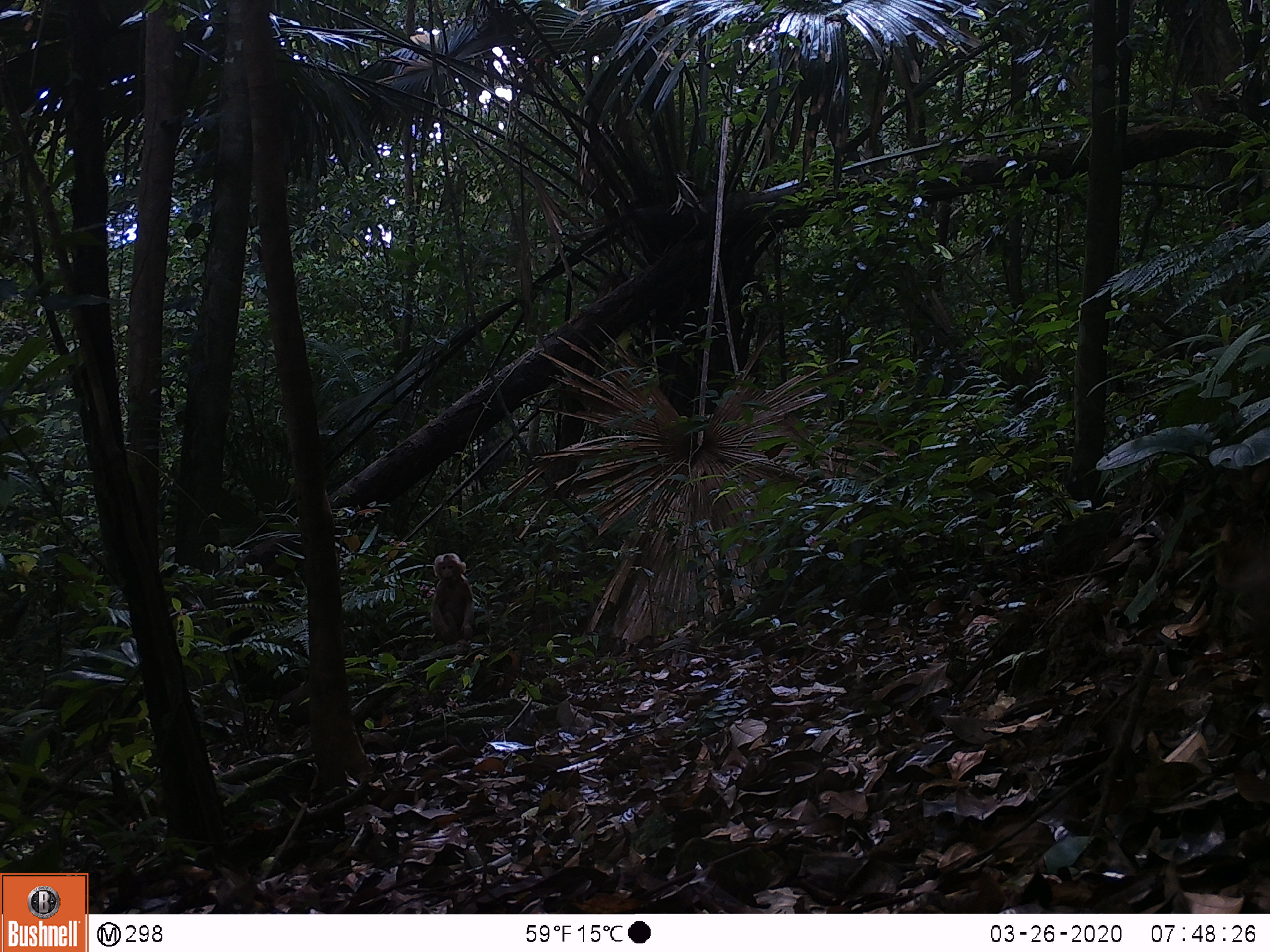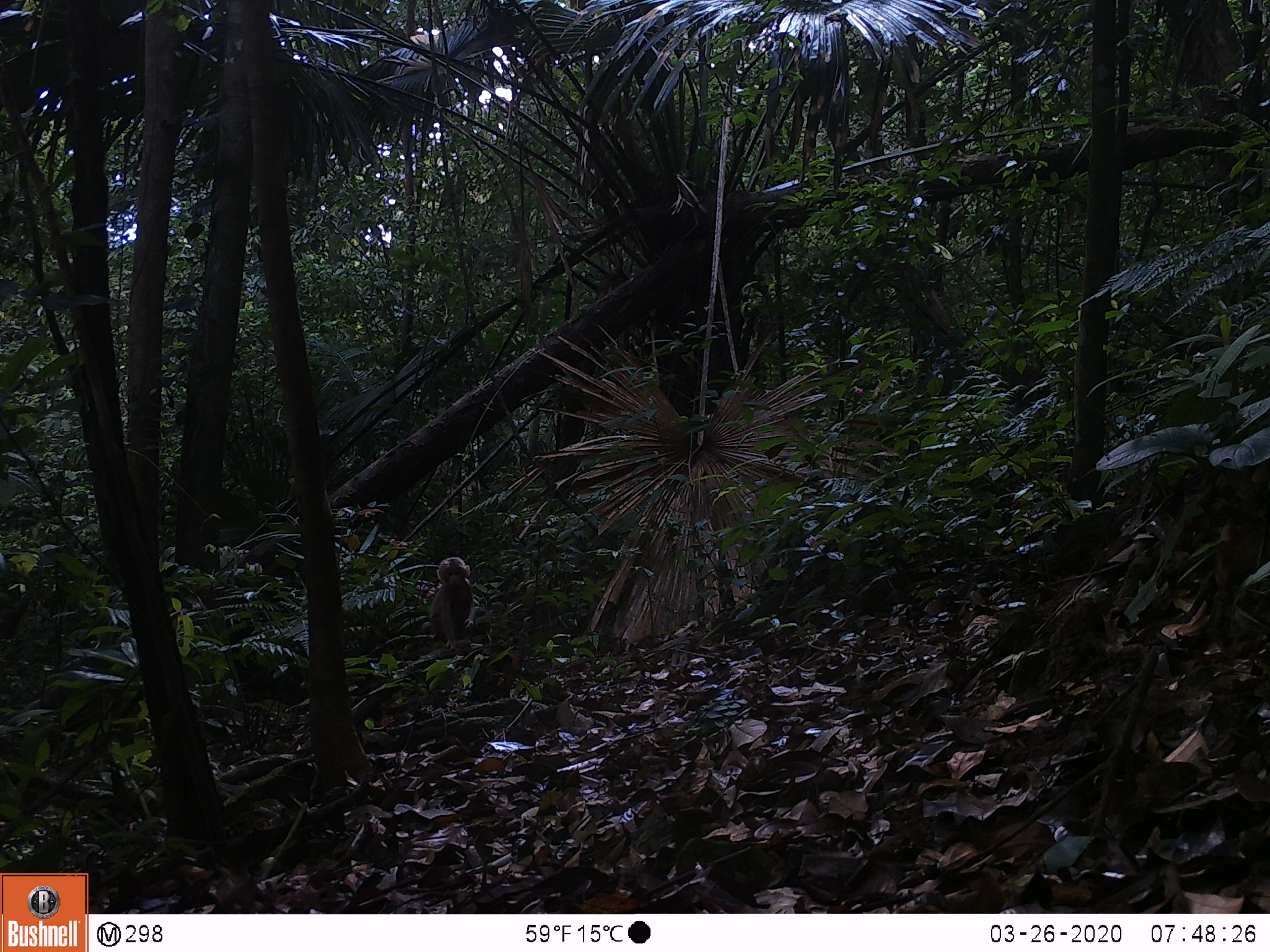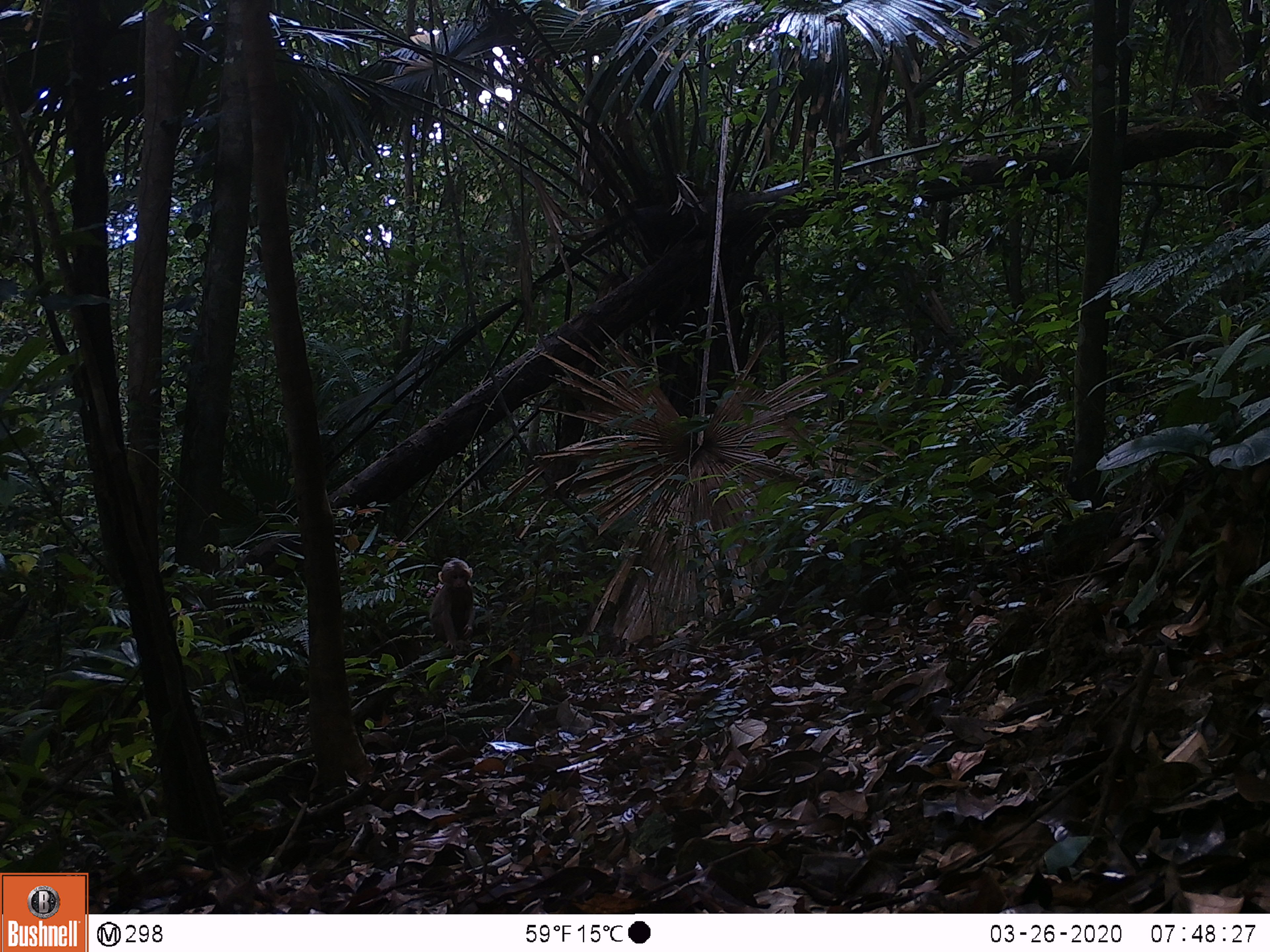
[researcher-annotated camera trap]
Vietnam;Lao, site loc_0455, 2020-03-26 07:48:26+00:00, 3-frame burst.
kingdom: Animalia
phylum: Chordata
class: Mammalia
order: Primates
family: Cercopithecidae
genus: Macaca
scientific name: Macaca arctoides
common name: stump-tailed macaque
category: stump tailed macaque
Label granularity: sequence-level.